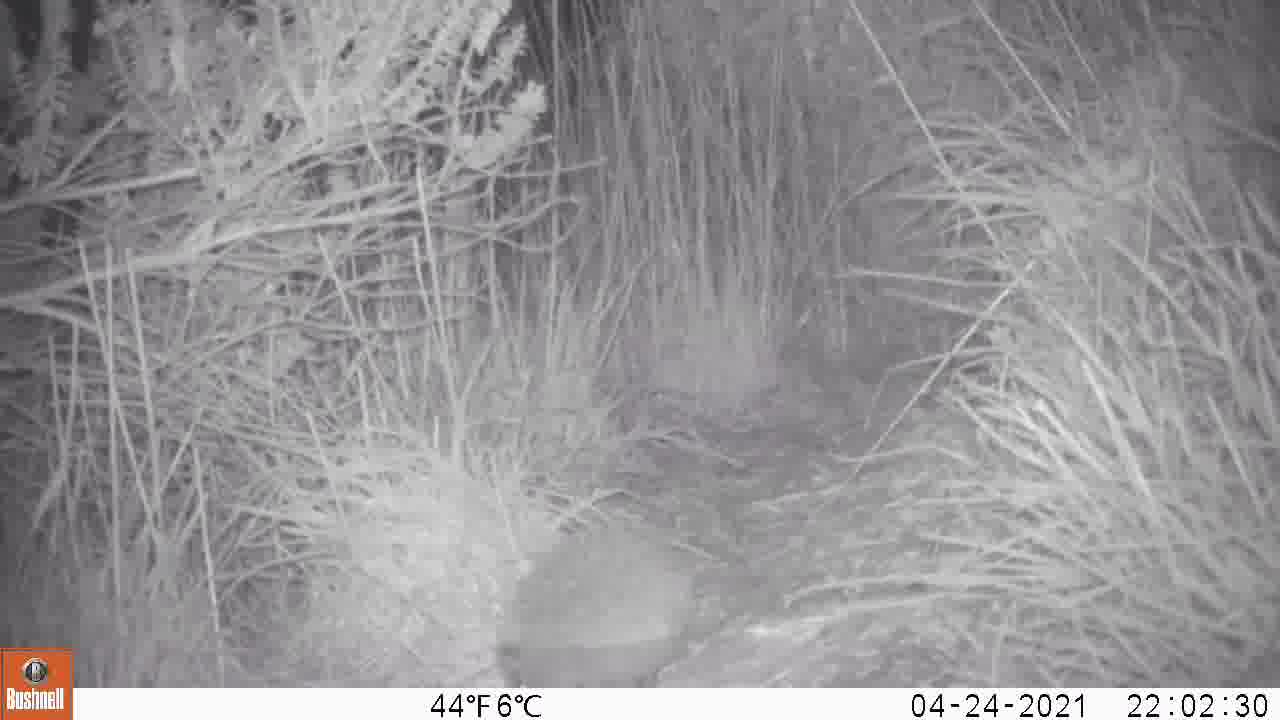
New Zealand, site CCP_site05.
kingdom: Animalia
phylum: Chordata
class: Mammalia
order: Eulipotyphla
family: Erinaceidae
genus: Erinaceus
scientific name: Erinaceus europaeus europaeus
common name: european hedgehog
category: hedgehog